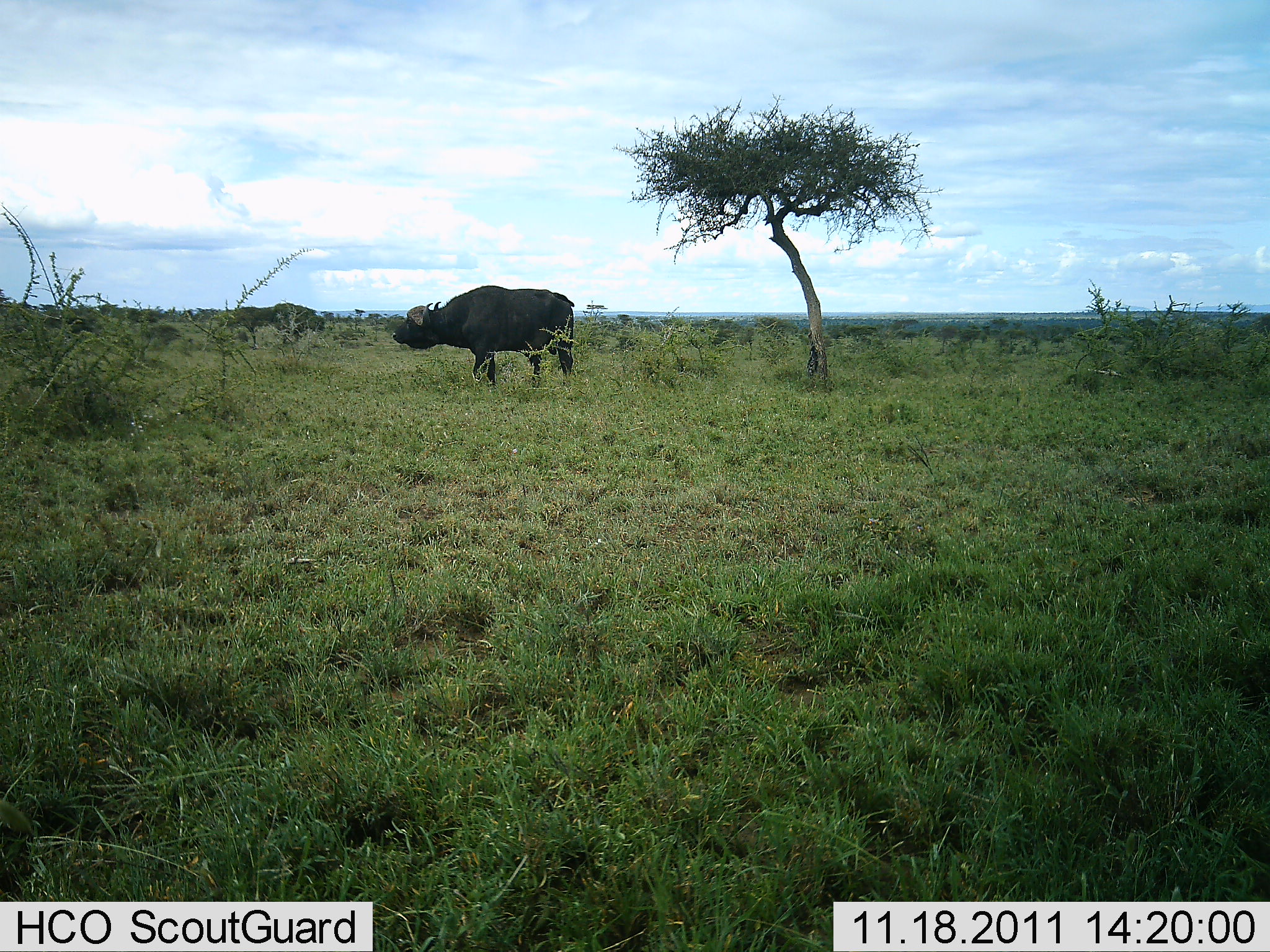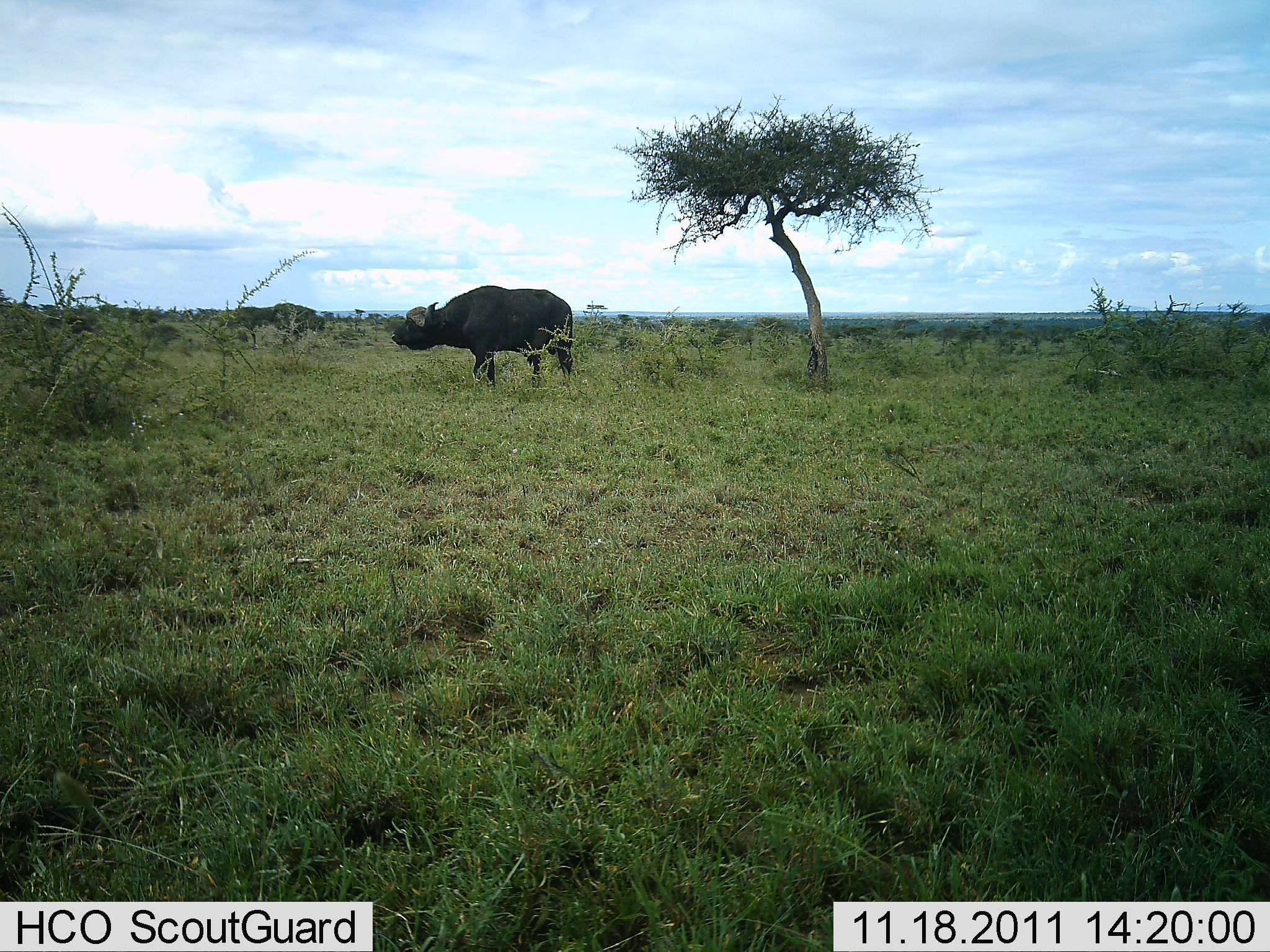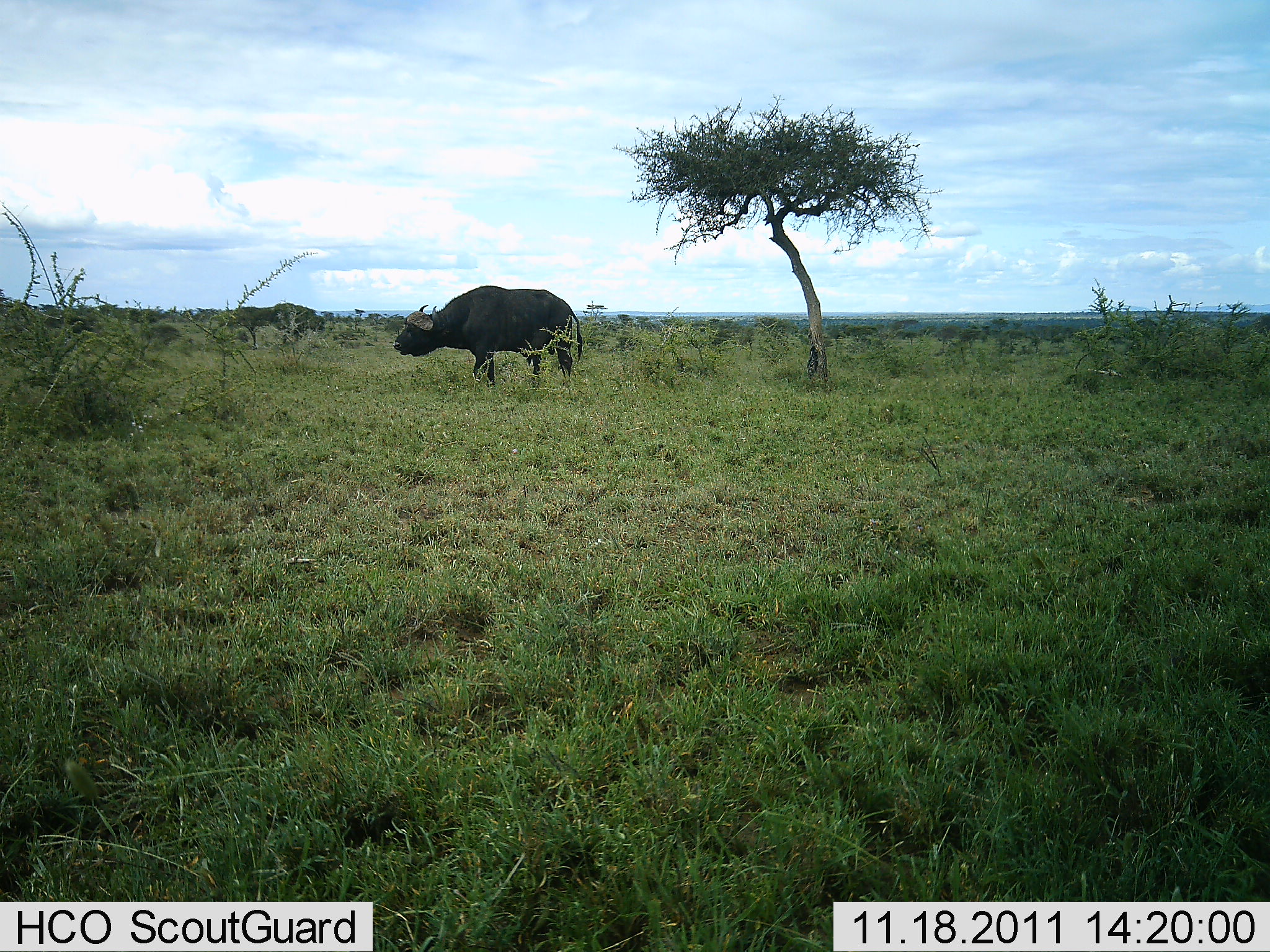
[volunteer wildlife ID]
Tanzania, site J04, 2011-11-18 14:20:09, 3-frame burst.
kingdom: Animalia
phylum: Chordata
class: Mammalia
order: Artiodactyla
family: Bovidae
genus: Syncerus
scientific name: Syncerus caffer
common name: cape buffalo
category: buffalo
Buffalo (cape buffalo) (Syncerus caffer), count 1. Behavior (volunteer vote fractions): standing 100%, resting 0%, moving 0%, interacting 0%. Young present (vote fraction): 0%. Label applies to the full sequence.